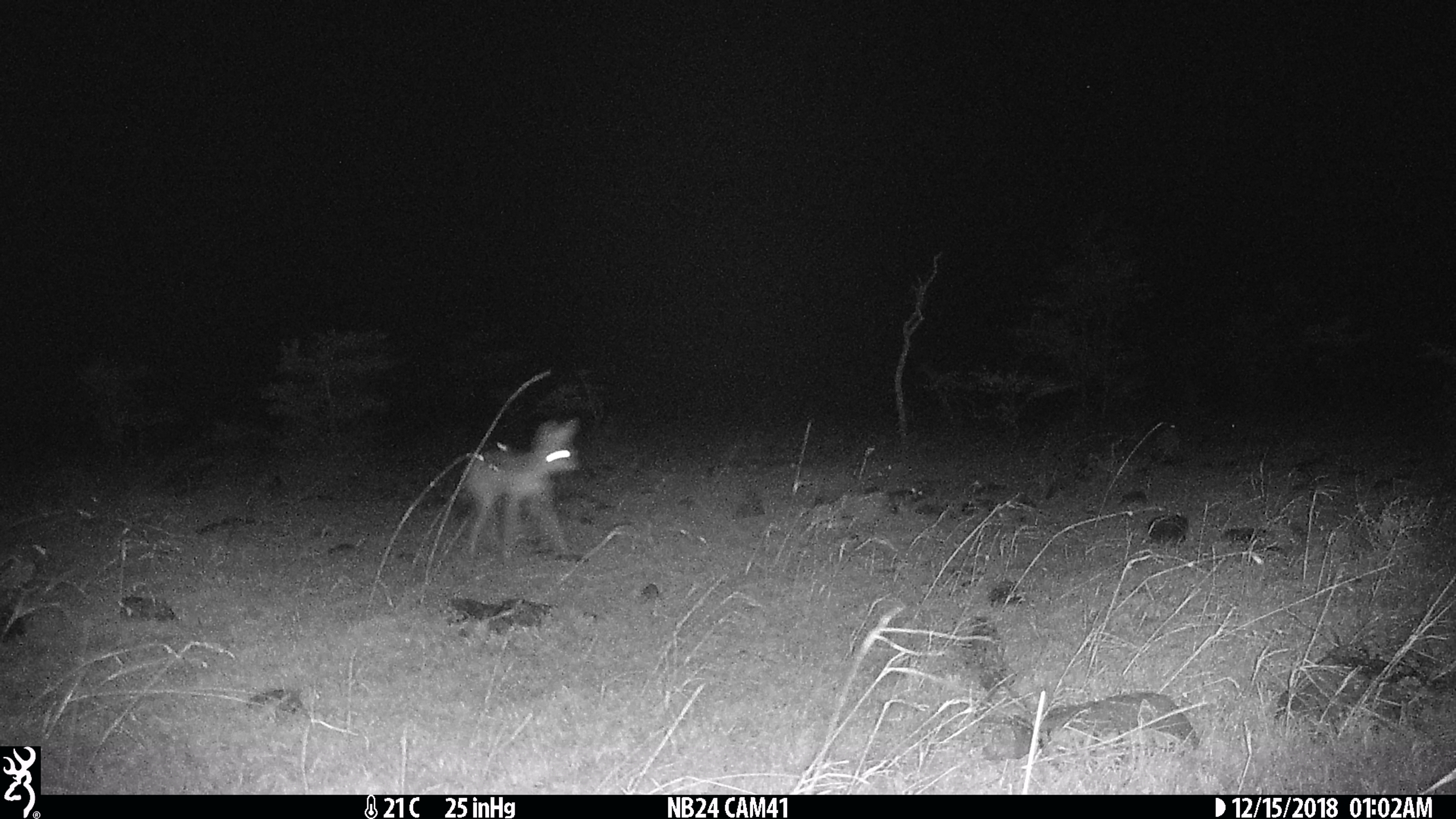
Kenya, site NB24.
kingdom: Animalia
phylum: Chordata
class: Mammalia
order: Carnivora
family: Canidae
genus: Lupulella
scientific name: Lupulella mesomelas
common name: black-backed jackal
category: jackal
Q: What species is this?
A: Jackal (black-backed jackal) (Lupulella mesomelas).